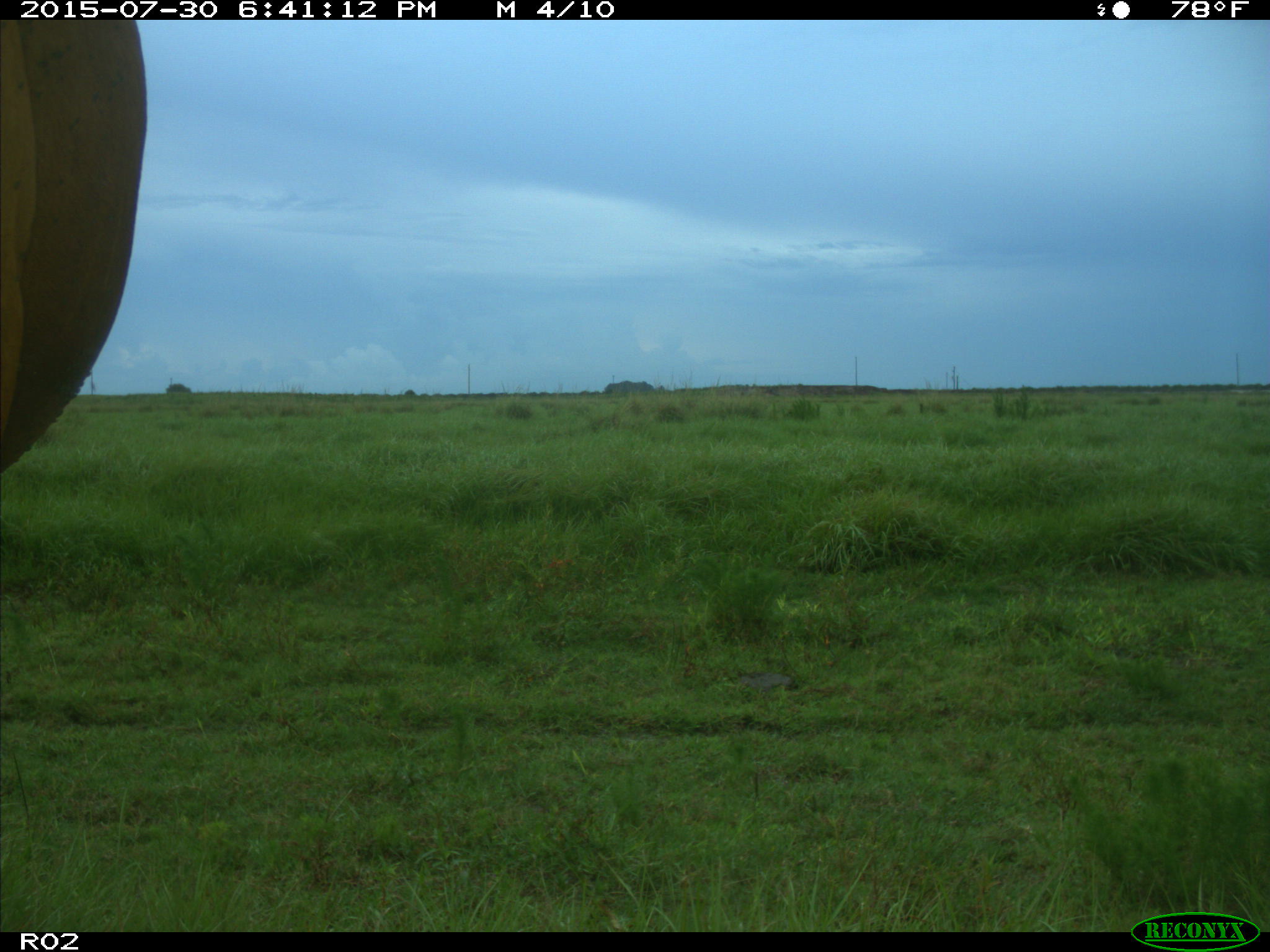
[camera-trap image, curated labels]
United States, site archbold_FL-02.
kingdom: Animalia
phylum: Chordata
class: Mammalia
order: Artiodactyla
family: Bovidae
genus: Bos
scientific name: Bos taurus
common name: domestic cow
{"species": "Bos taurus (domestic cow)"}